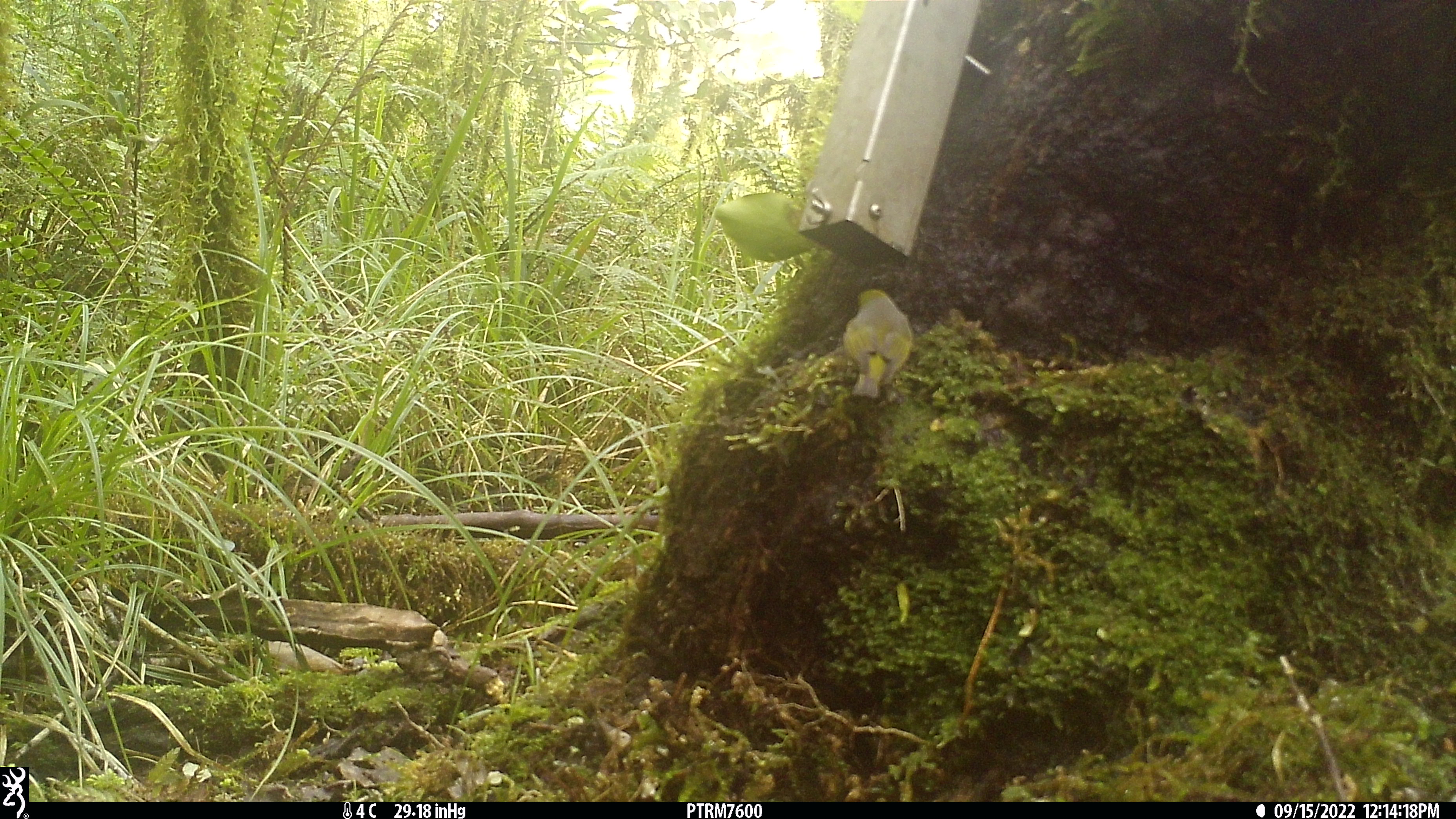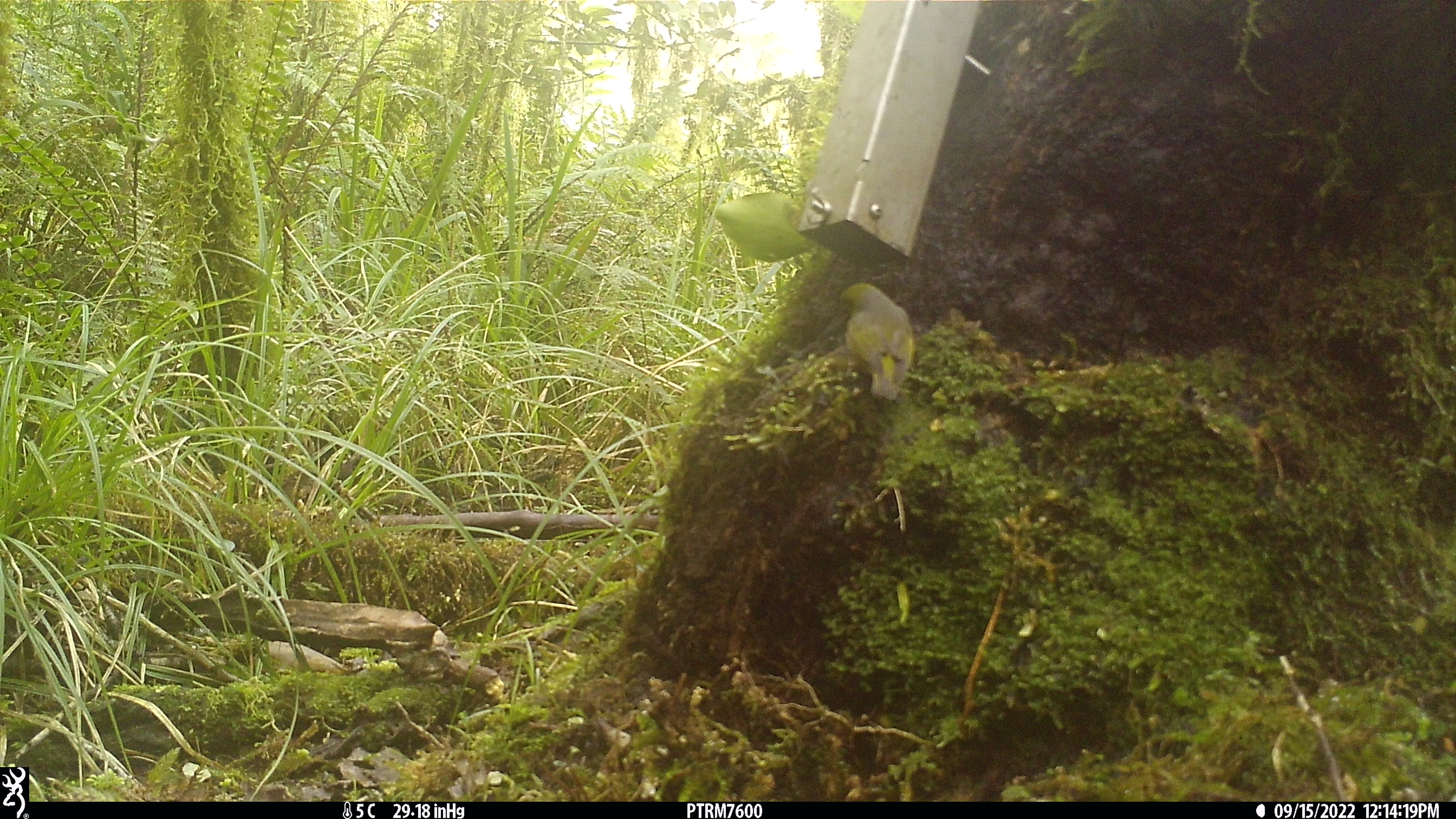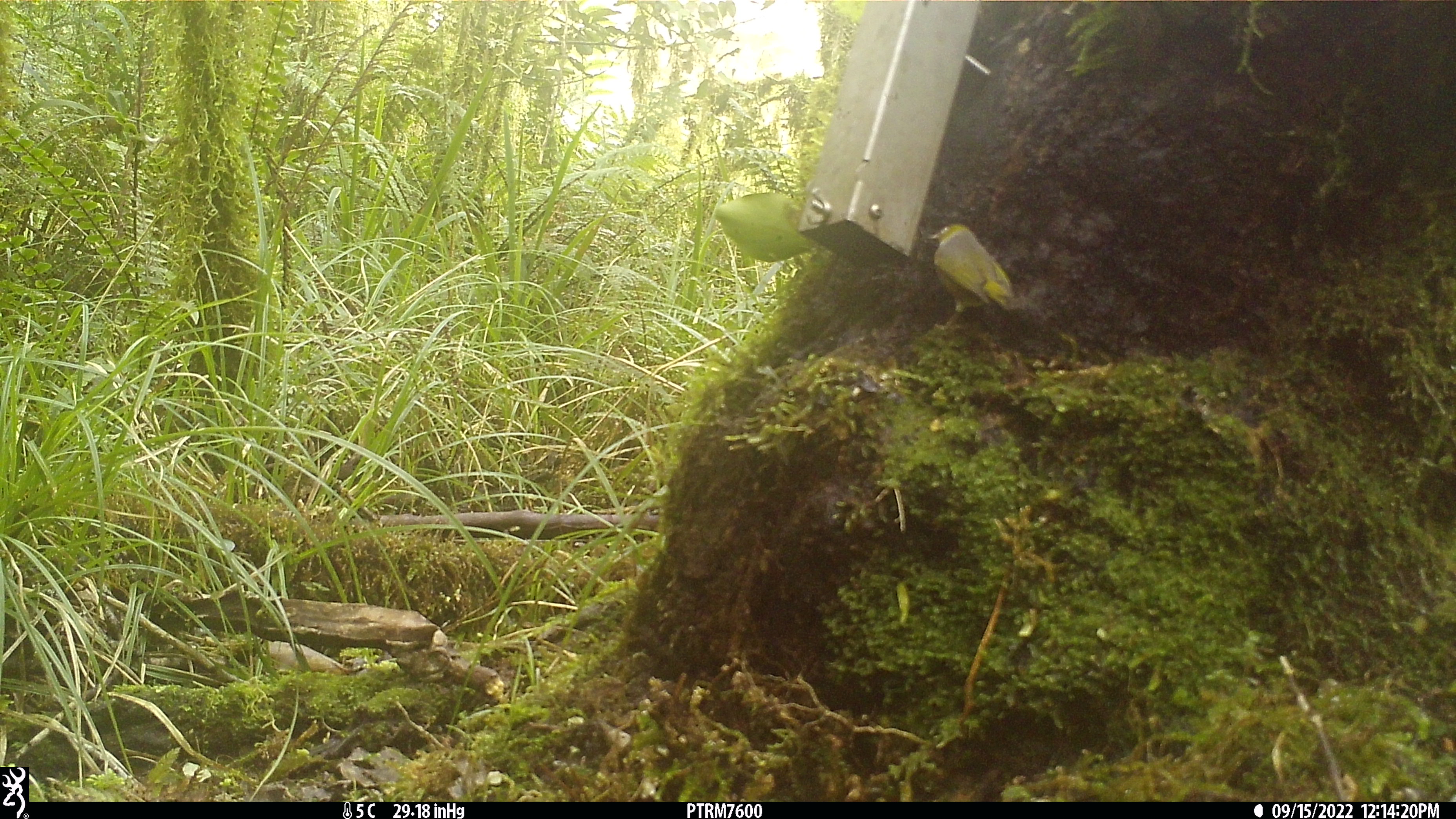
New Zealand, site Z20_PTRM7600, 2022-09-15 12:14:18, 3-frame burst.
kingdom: Animalia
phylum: Chordata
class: Aves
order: Passeriformes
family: Zosteropidae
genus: Zosterops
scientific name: Zosterops lateralis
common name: silvereye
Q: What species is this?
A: Silvereye (Zosterops lateralis).